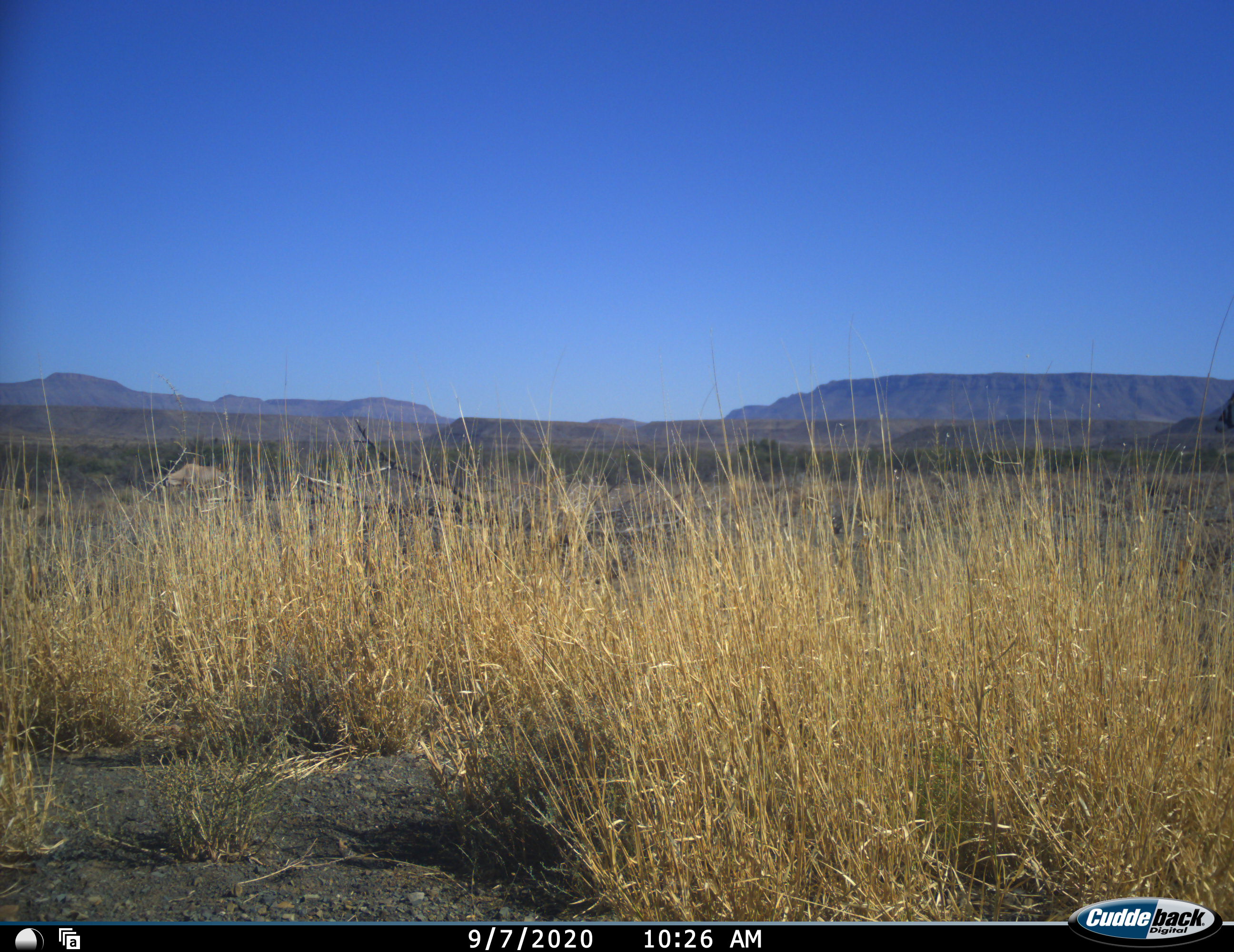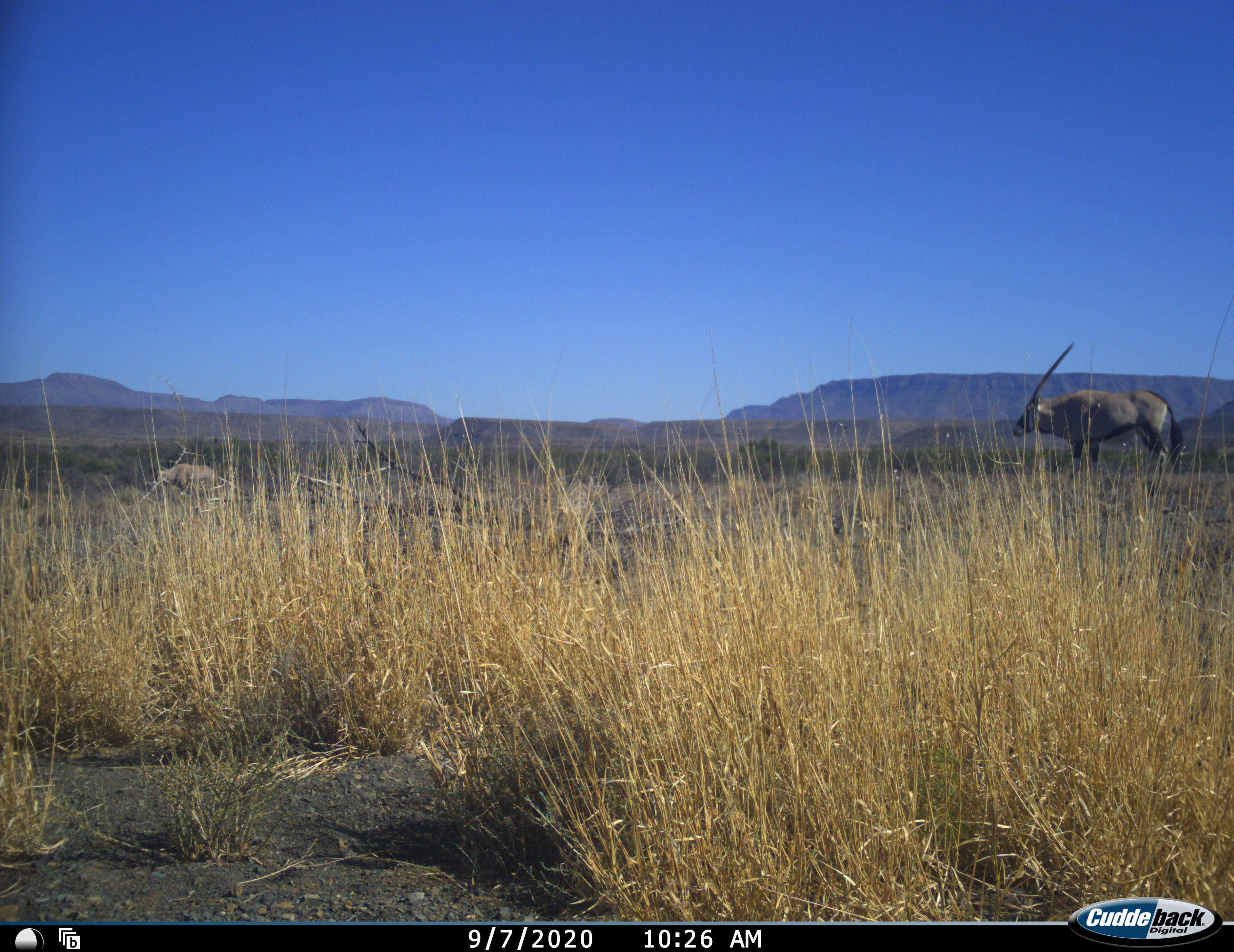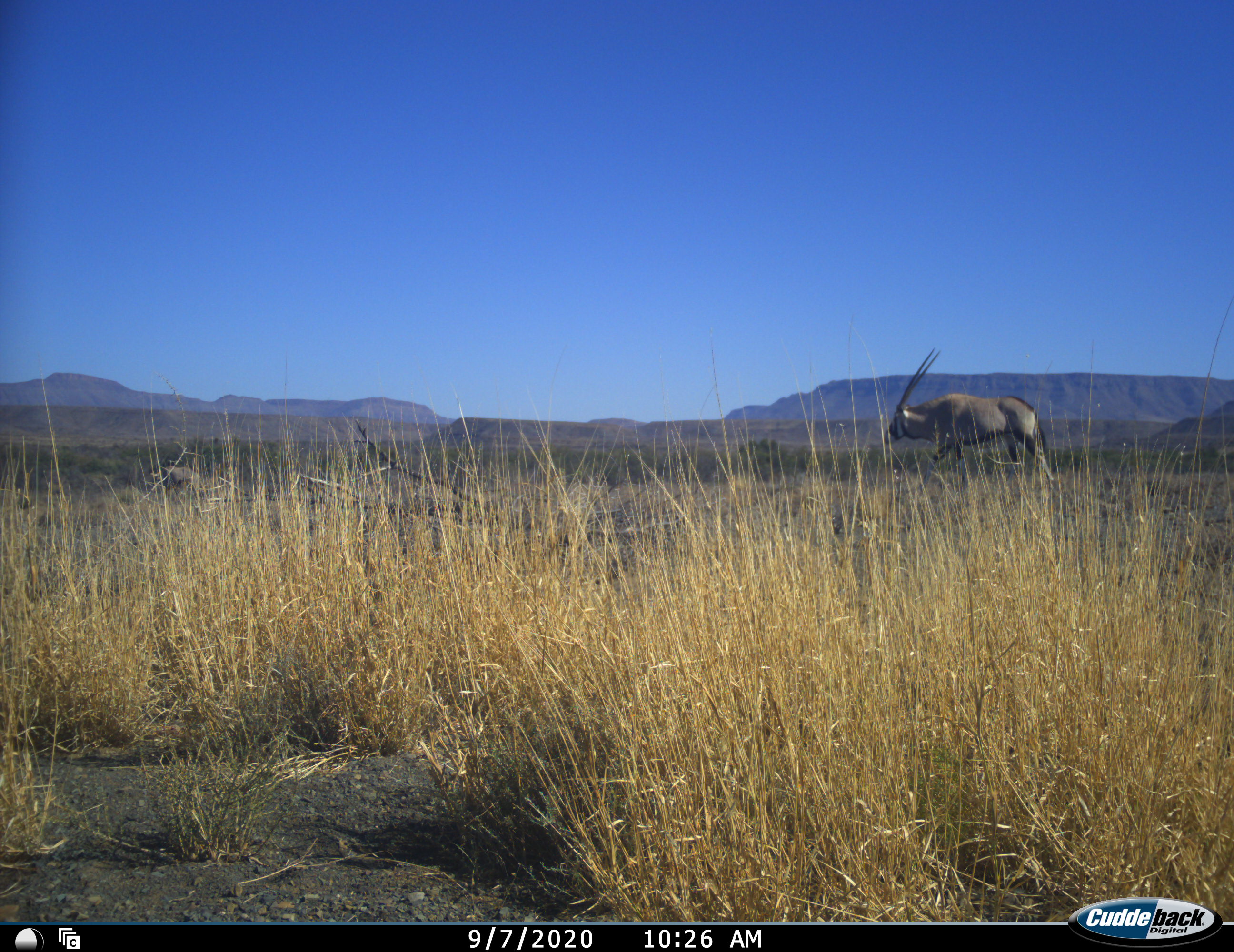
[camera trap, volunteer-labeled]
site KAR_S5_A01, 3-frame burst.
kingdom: Animalia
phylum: Chordata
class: Mammalia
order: Artiodactyla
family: Bovidae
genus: Oryx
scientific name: Oryx gazella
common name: gemsbok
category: oryx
Oryx (gemsbok) (Oryx gazella), count 2. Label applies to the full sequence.